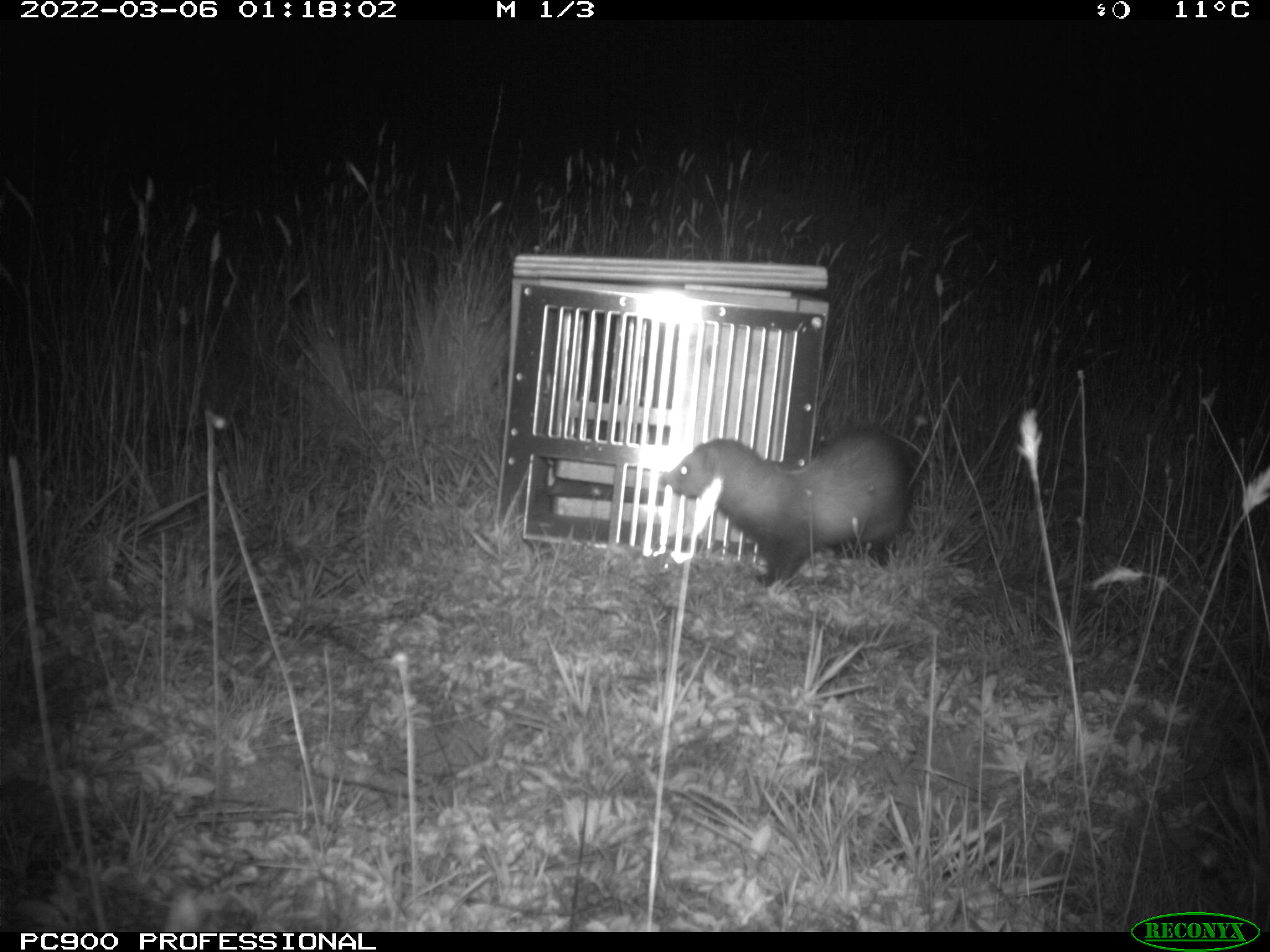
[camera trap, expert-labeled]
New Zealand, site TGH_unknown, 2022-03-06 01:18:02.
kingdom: Animalia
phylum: Chordata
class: Mammalia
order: Carnivora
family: Mustelidae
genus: Mustela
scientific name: Mustela furo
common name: ferret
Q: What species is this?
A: Ferret (Mustela furo).